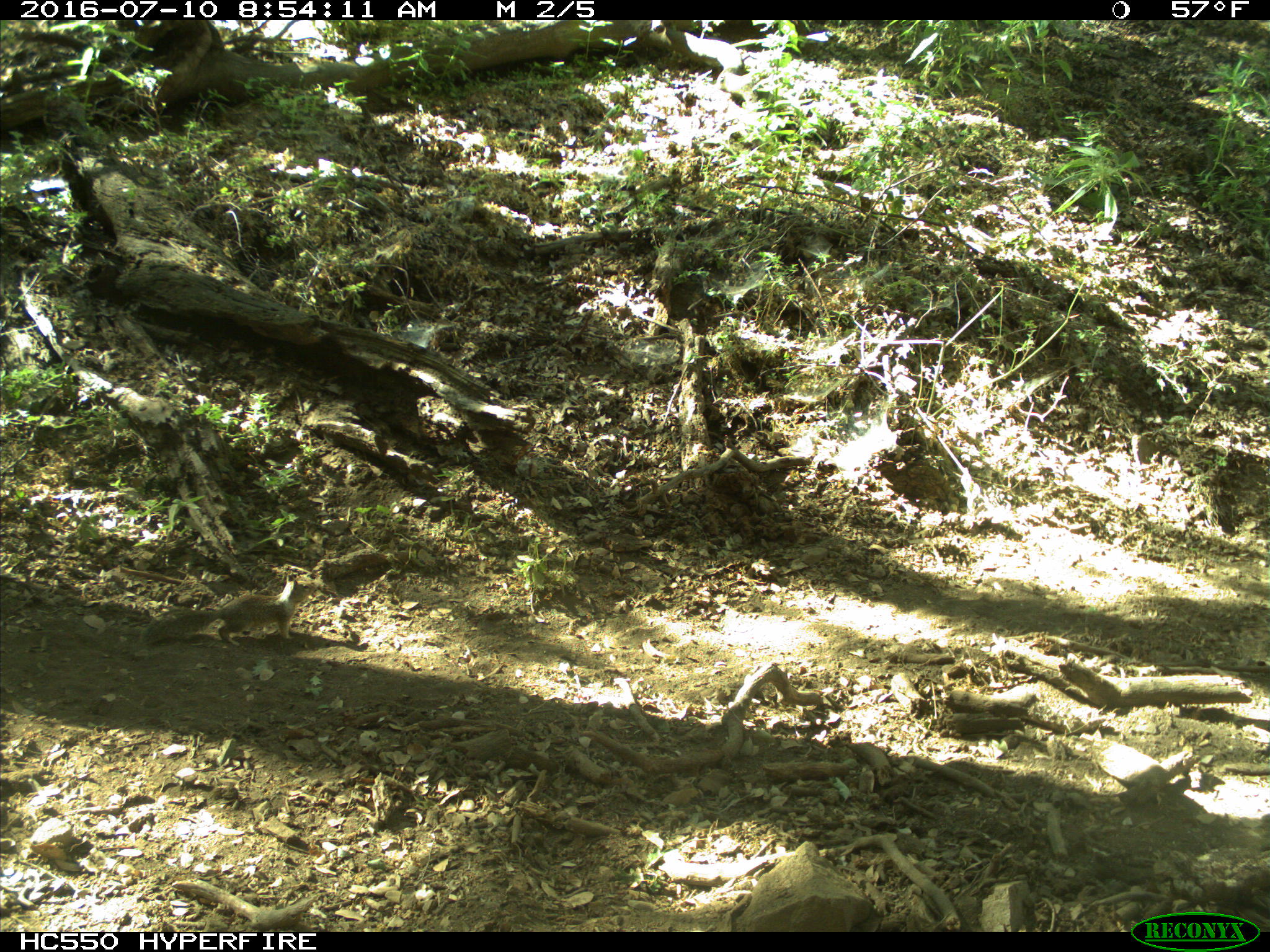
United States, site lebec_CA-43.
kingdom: Animalia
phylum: Chordata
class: Mammalia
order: Rodentia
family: Sciuridae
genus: Otospermophilus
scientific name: Otospermophilus beecheyi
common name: california ground squirrel